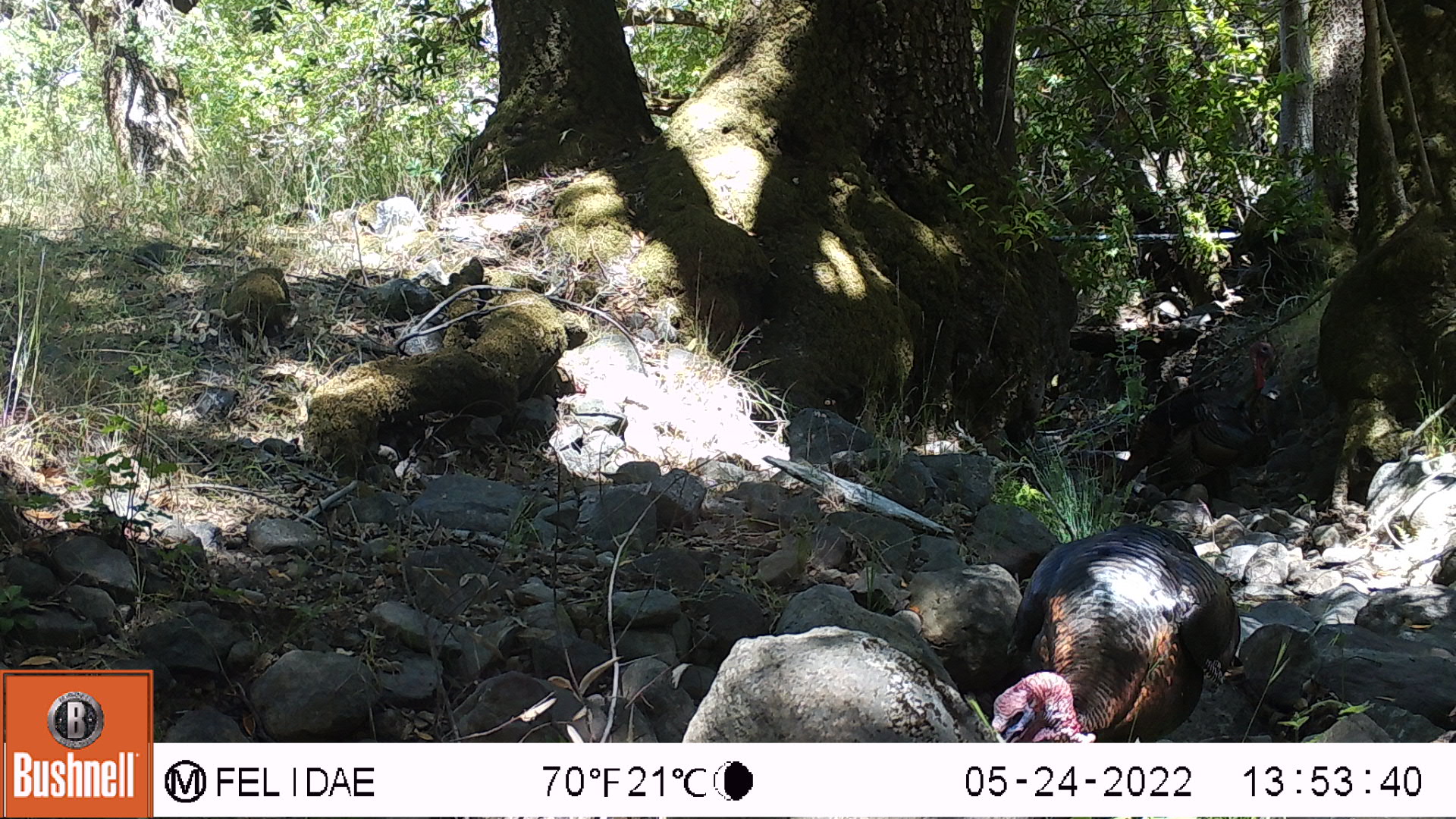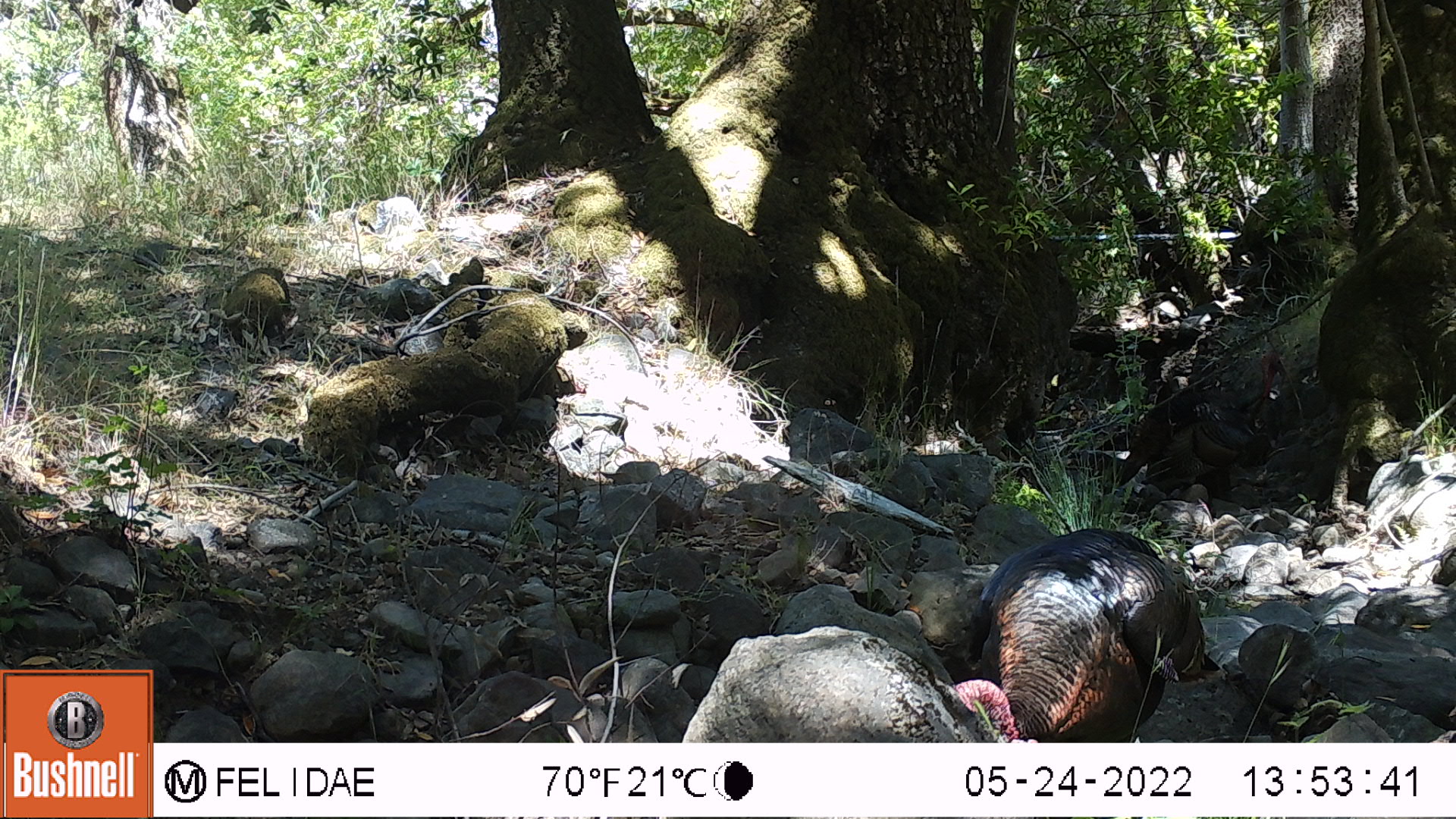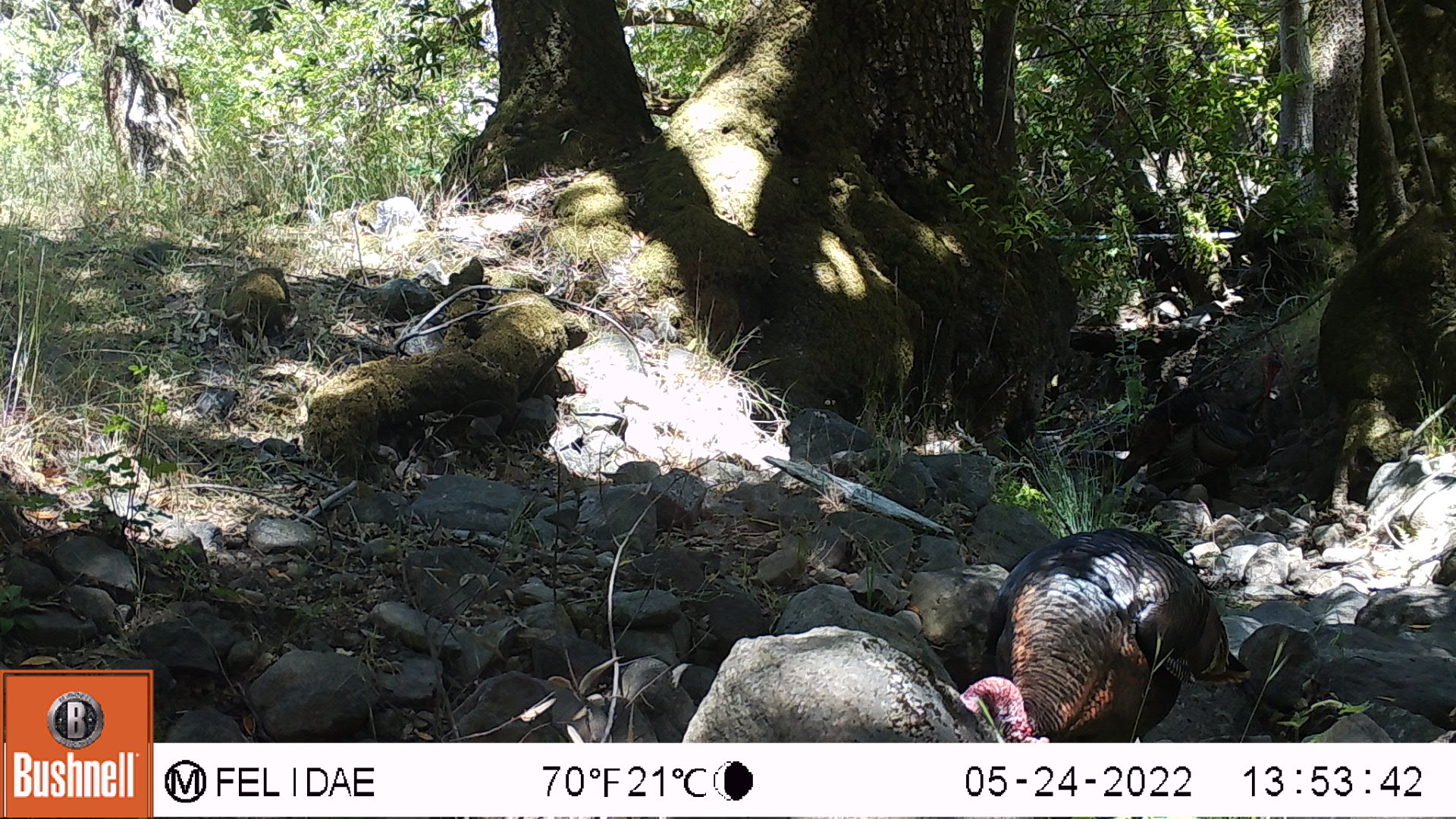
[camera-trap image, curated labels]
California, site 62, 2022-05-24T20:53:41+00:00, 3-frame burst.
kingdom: Animalia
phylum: Chordata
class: Aves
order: Galliformes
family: Phasianidae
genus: Meleagris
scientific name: Meleagris gallopavo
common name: turkey